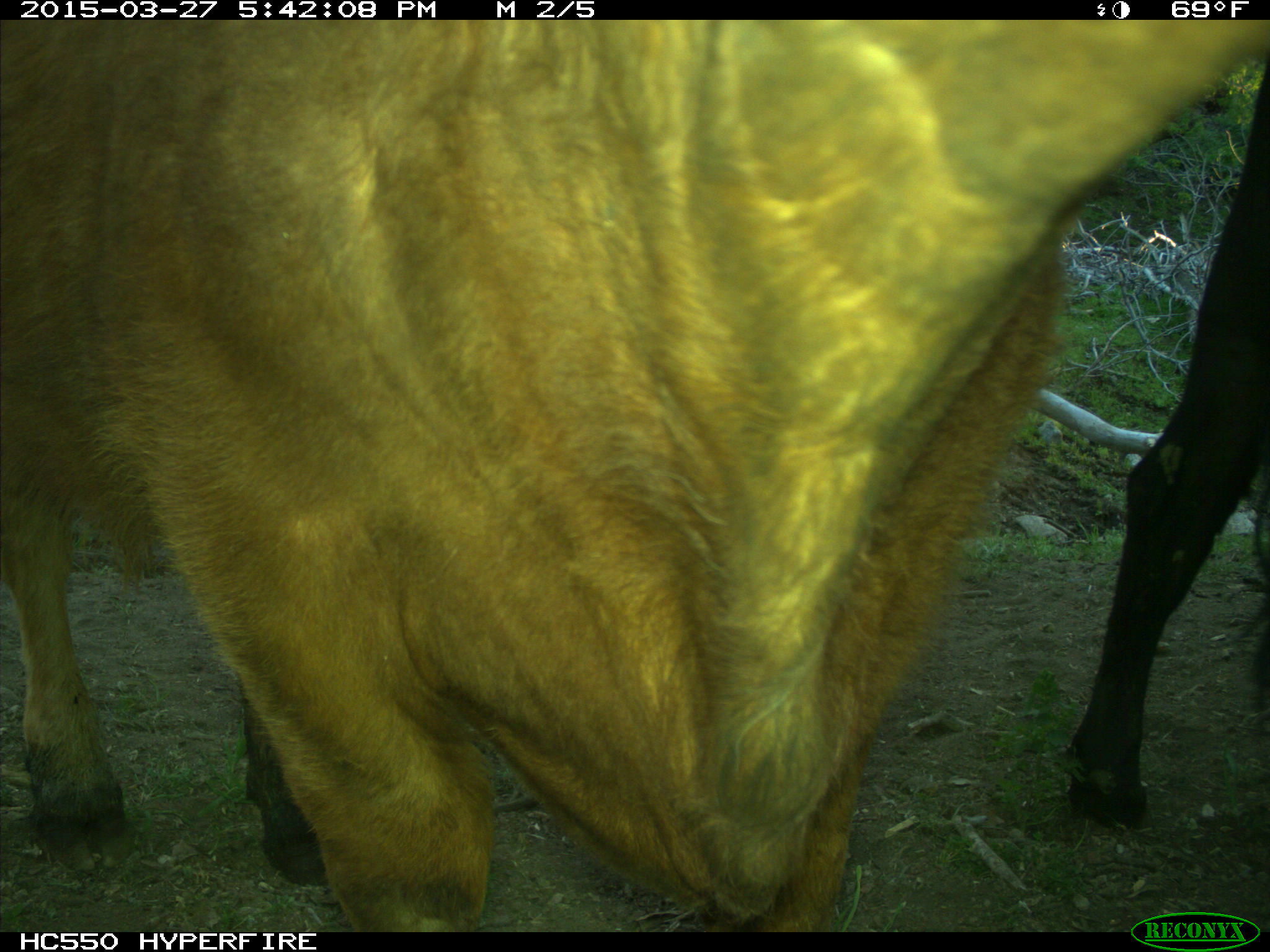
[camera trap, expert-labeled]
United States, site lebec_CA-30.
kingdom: Animalia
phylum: Chordata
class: Mammalia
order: Artiodactyla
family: Bovidae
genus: Bos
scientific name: Bos taurus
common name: domestic cow